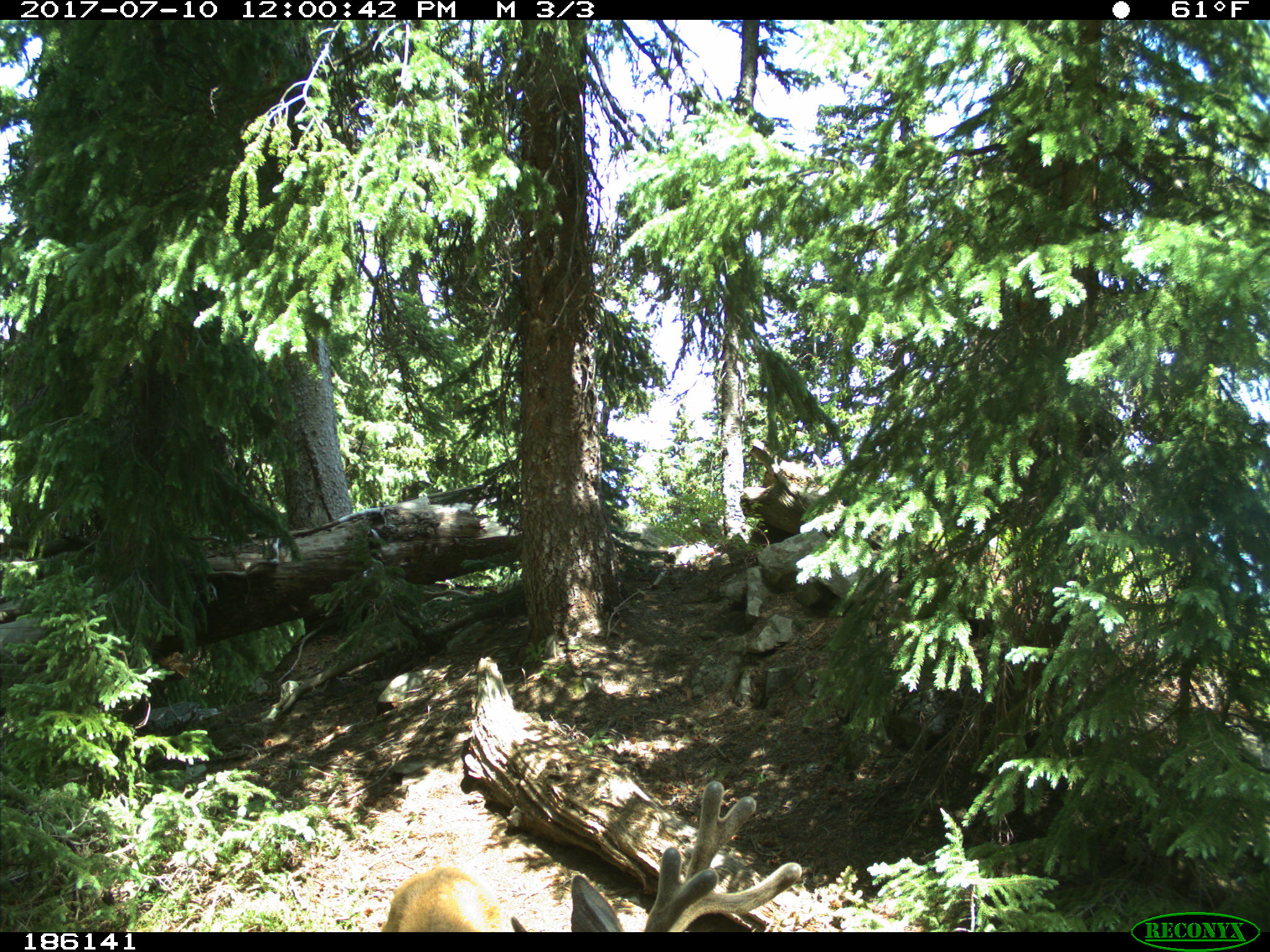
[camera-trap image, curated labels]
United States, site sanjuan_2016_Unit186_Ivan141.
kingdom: Animalia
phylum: Chordata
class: Mammalia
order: Artiodactyla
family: Cervidae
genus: Odocoileus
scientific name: Odocoileus hemionus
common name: mule deer